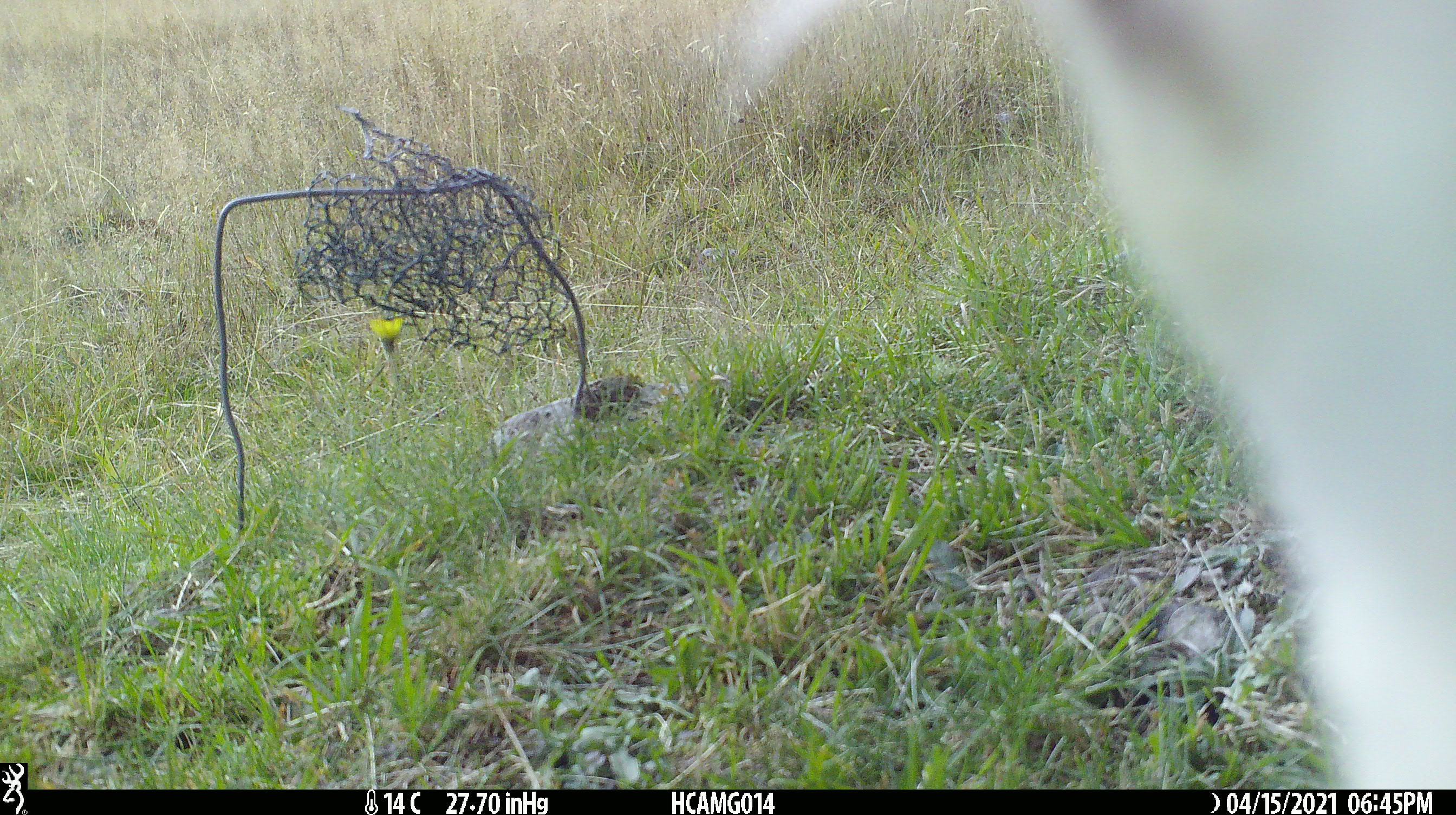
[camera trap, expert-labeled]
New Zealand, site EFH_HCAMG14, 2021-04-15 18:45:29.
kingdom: Animalia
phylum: Chordata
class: Mammalia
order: Artiodactyla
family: Bovidae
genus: Bos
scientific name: Bos taurus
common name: domestic cow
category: cow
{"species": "cow (domestic cow) (Bos taurus)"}